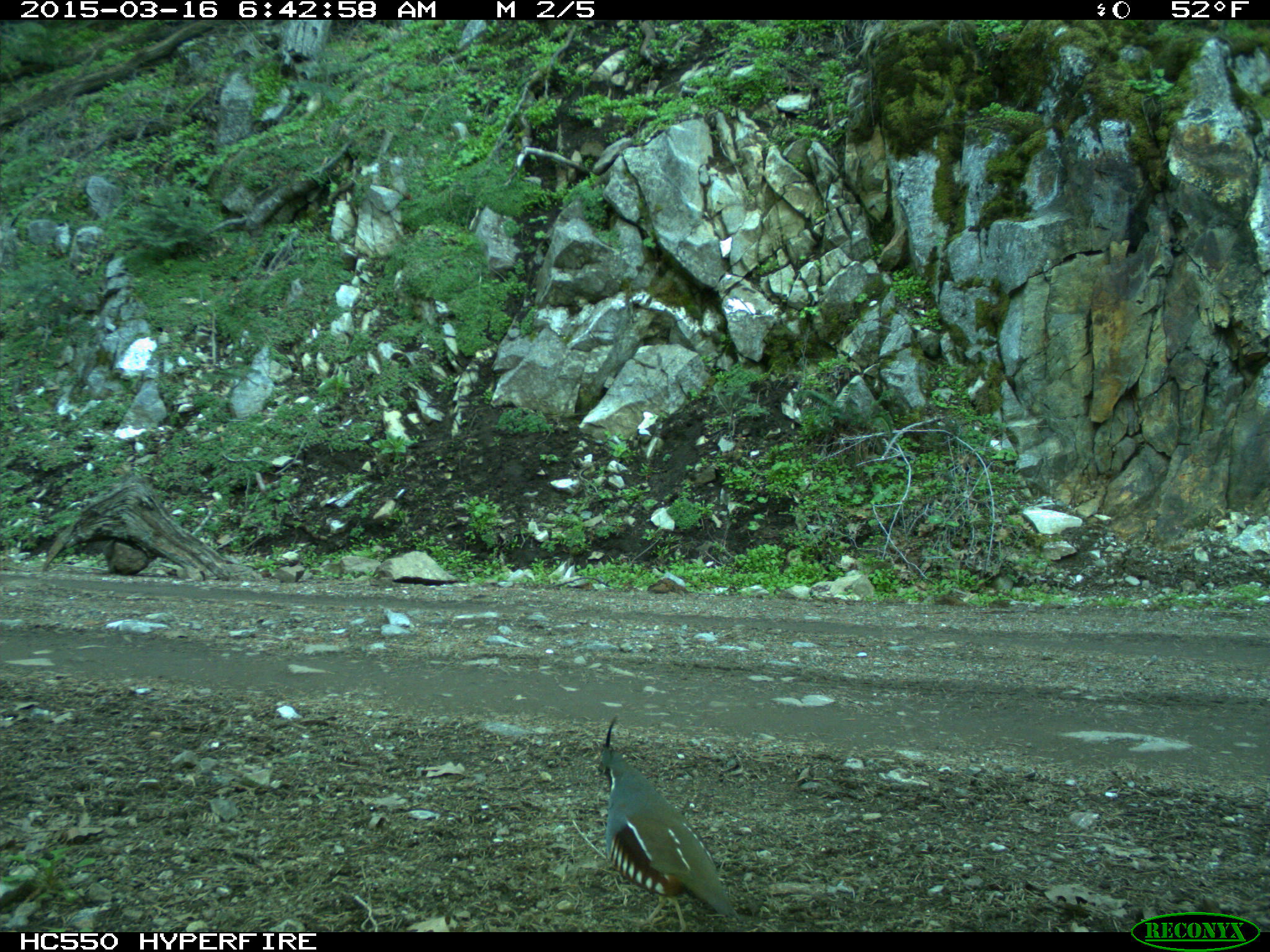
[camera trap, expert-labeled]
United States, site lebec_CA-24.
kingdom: Animalia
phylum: Chordata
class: Aves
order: Galliformes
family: Odontophoridae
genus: Callipepla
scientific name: Callipepla californica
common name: california quail